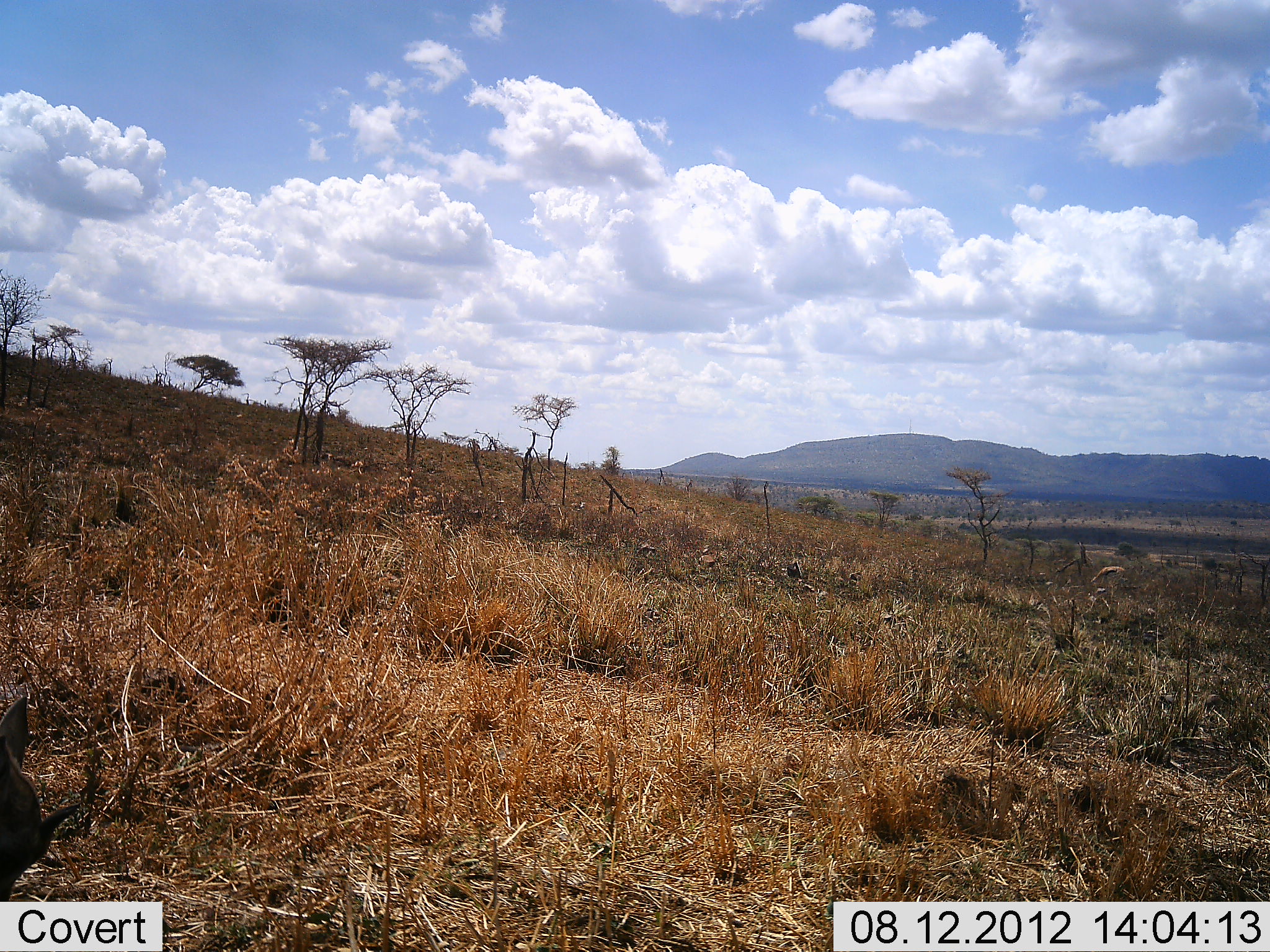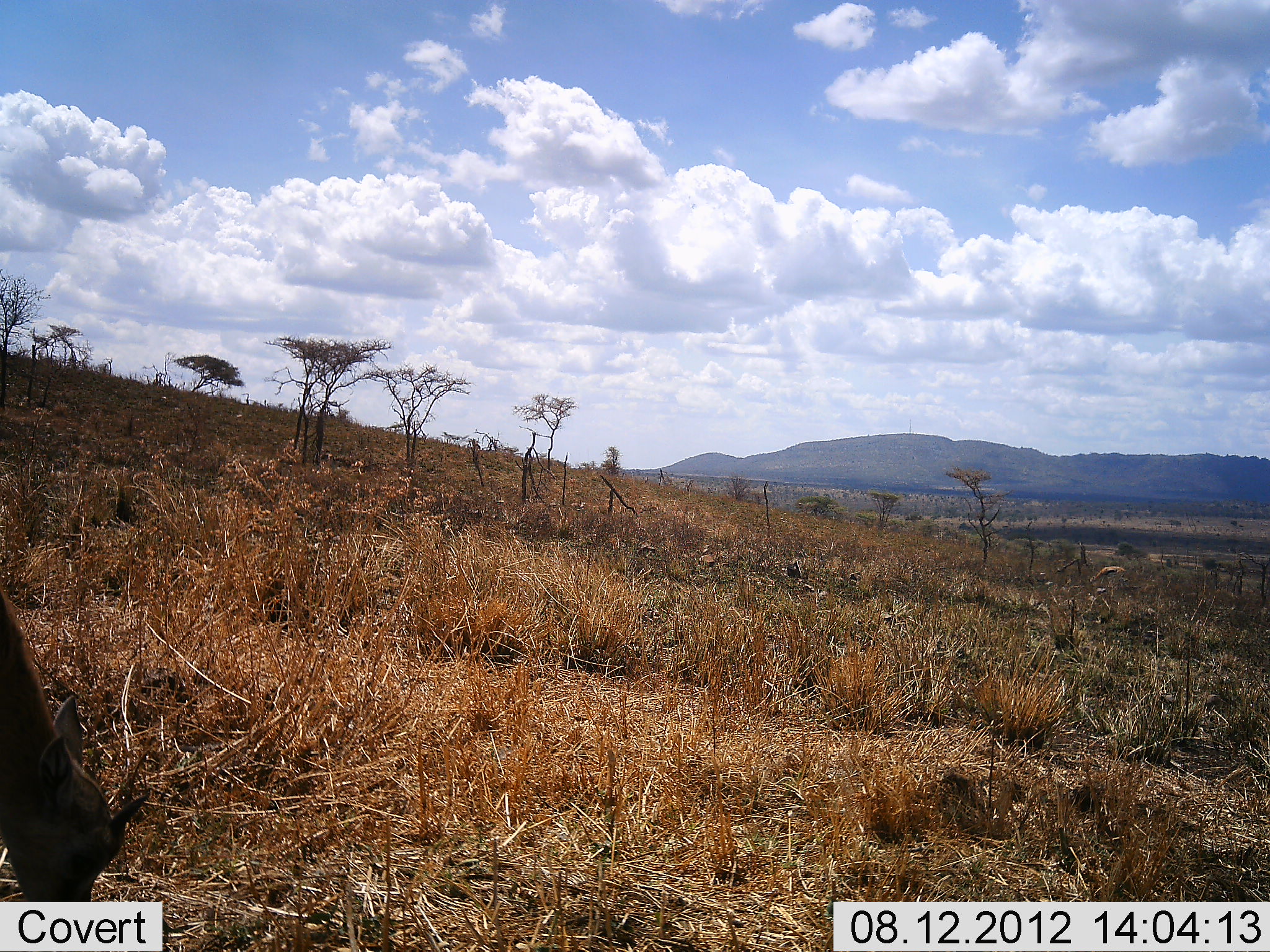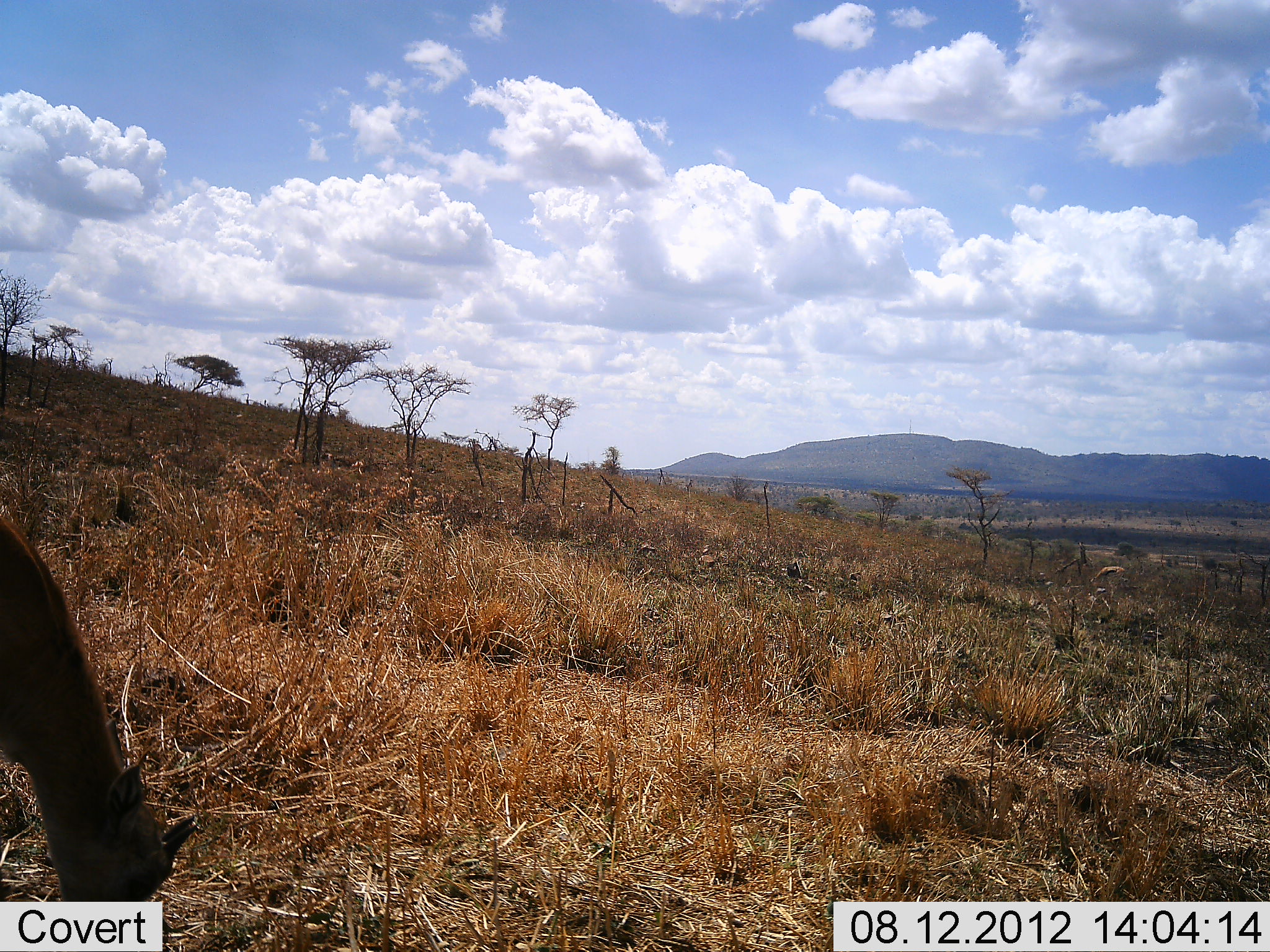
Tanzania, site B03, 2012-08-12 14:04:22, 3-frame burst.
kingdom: Animalia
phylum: Chordata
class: Mammalia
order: Artiodactyla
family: Bovidae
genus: Eudorcas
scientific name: Eudorcas thomsonii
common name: thomson's gazelle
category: gazellethomsons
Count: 1.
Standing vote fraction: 0%.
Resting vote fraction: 0%.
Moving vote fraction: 10%.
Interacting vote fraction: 0%.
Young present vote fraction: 10%.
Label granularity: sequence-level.